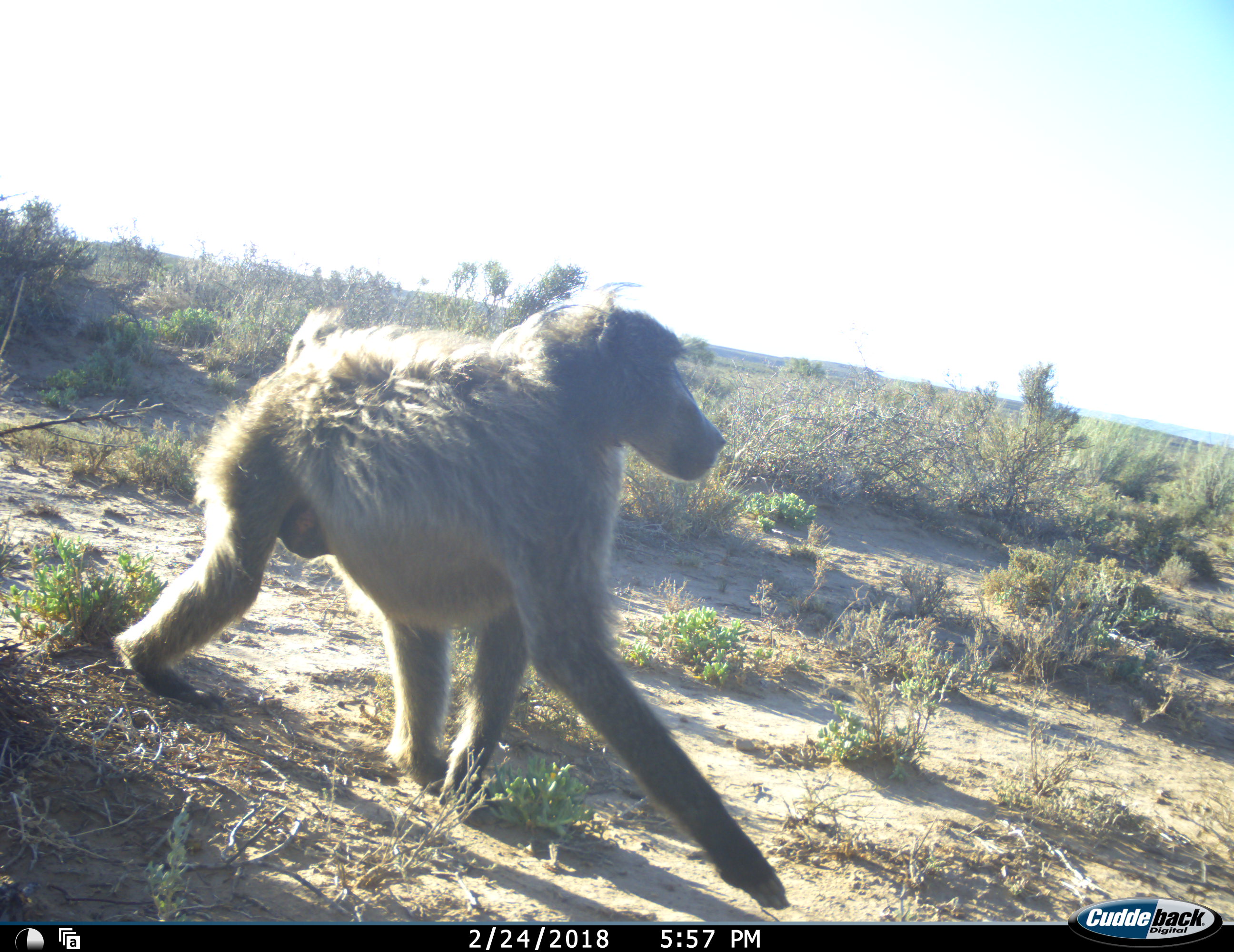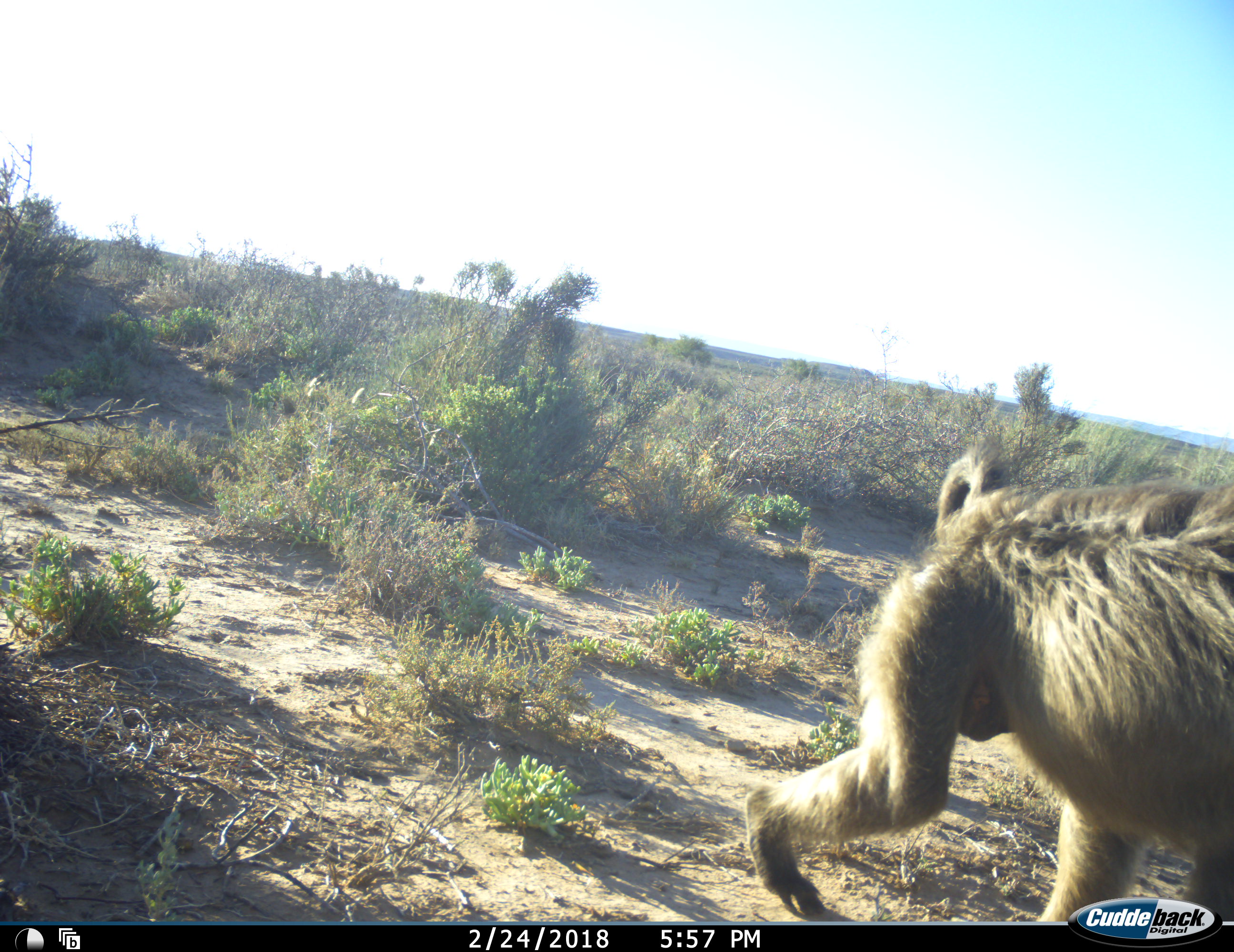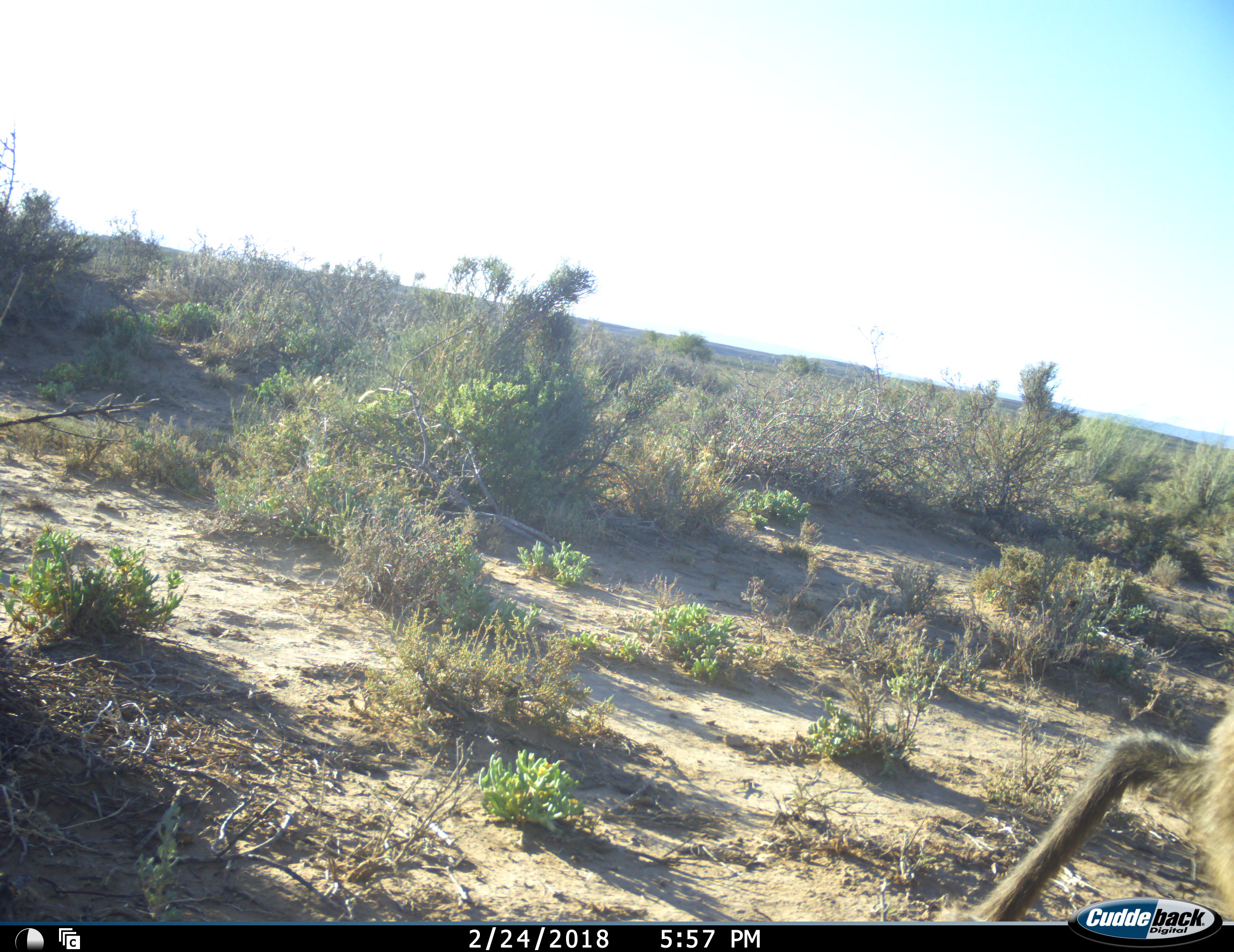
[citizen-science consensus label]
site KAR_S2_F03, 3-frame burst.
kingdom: Animalia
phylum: Chordata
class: Mammalia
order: Primates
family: Cercopithecidae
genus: Papio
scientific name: Papio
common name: baboon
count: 1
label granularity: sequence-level